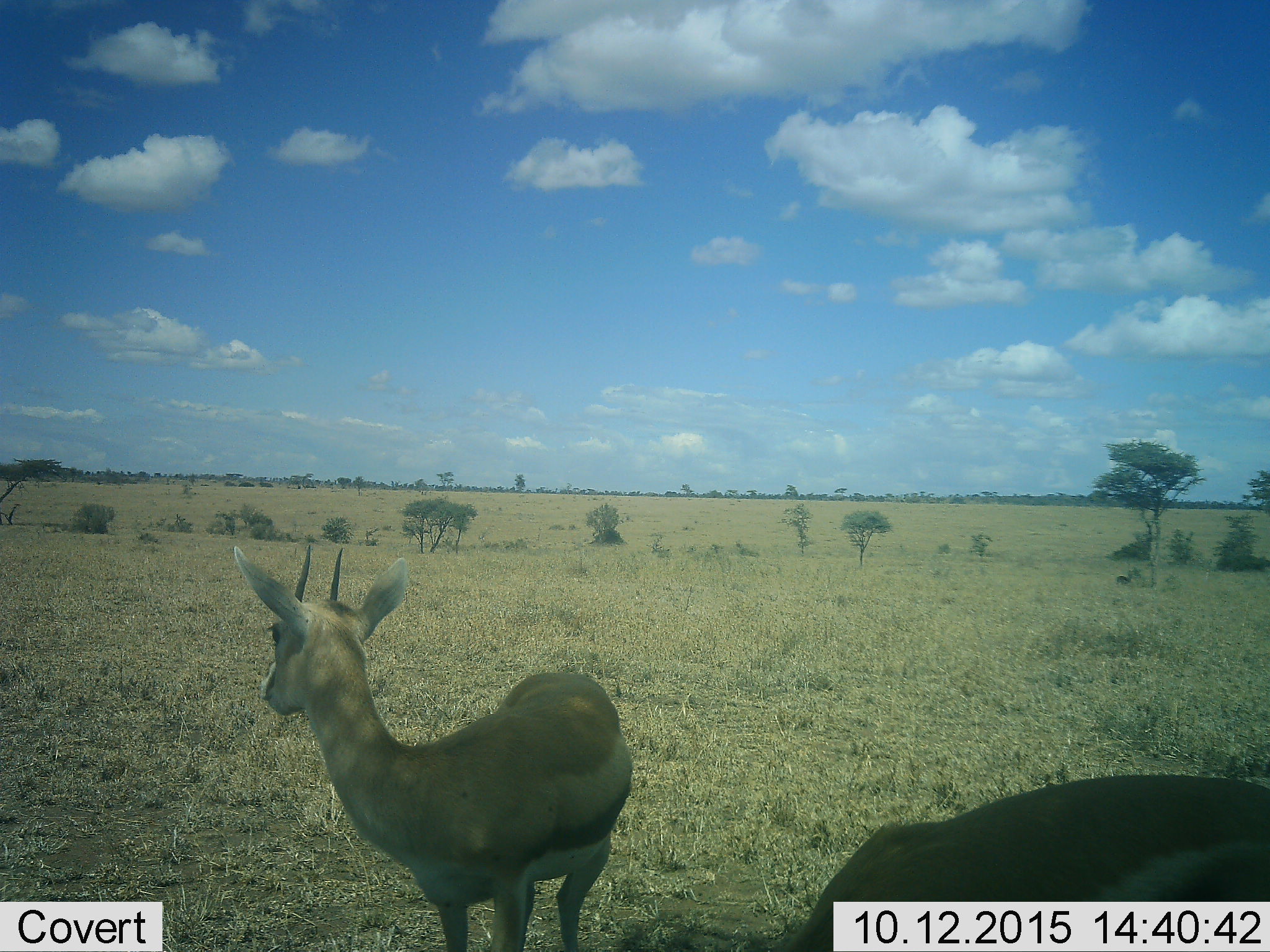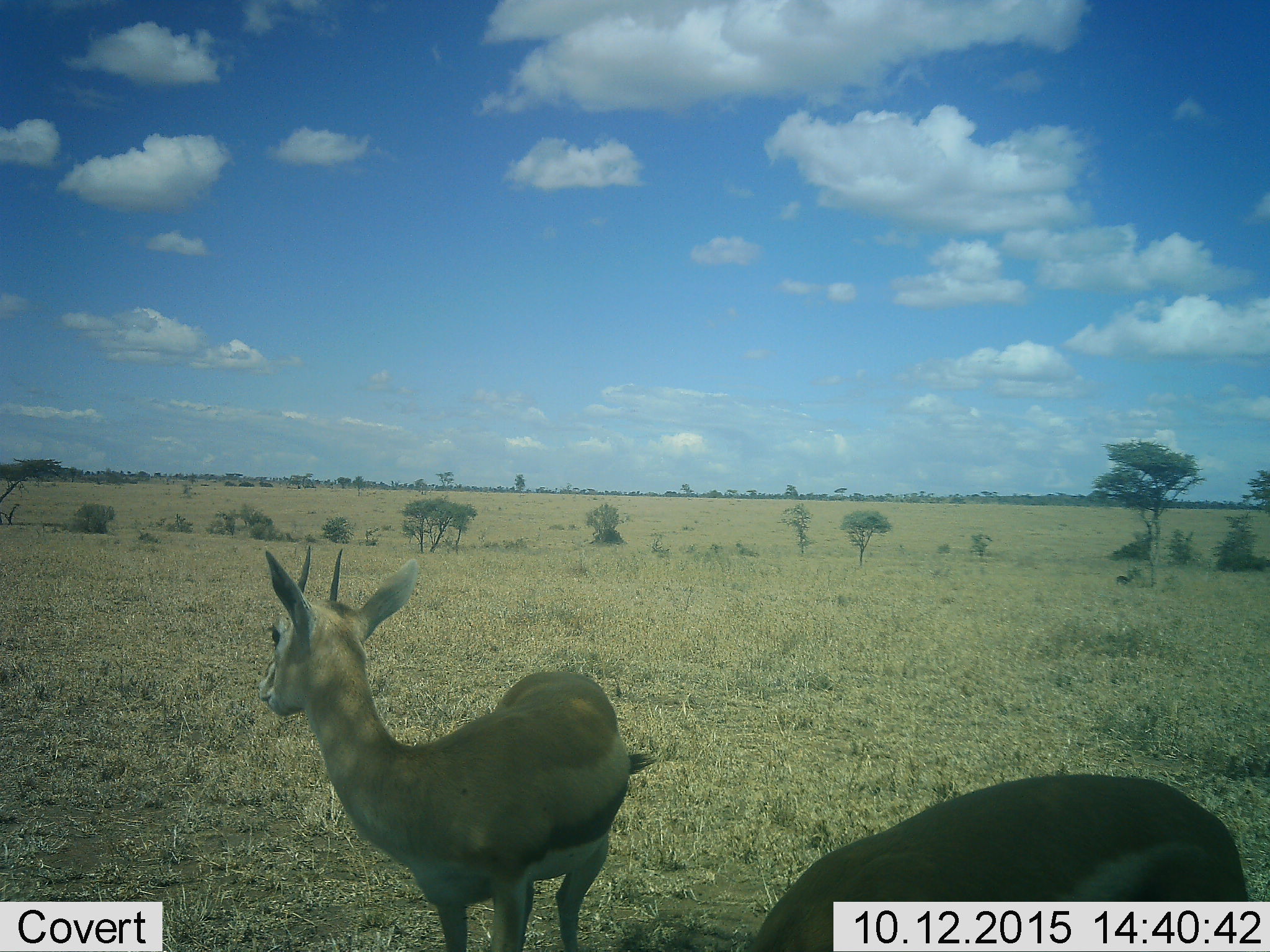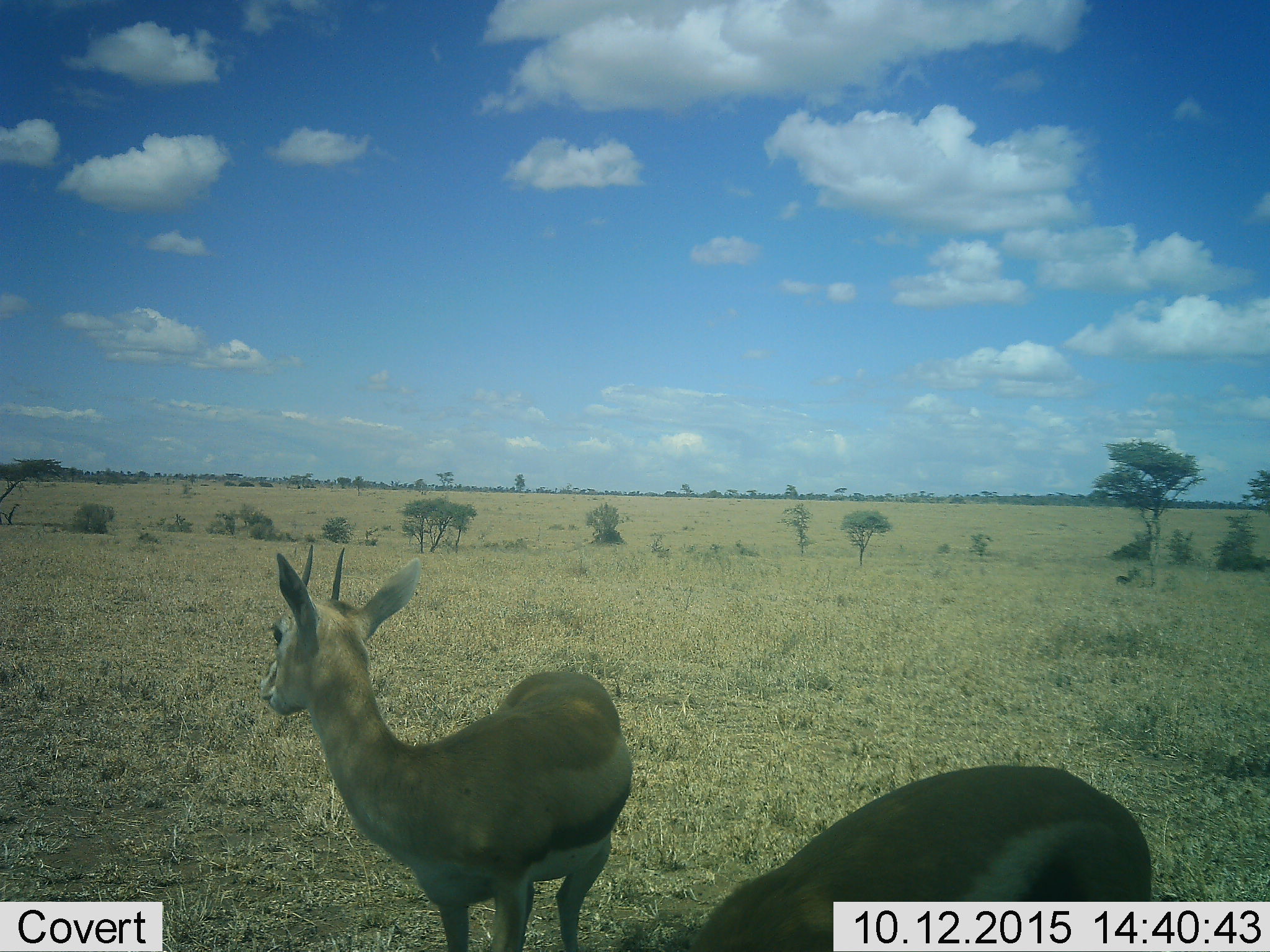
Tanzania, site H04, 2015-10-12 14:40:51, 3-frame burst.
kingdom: Animalia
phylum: Chordata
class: Mammalia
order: Artiodactyla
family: Bovidae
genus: Eudorcas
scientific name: Eudorcas thomsonii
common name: thomson's gazelle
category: gazellethomsons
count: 2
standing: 89%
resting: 0%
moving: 11%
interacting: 0%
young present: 0%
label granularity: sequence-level